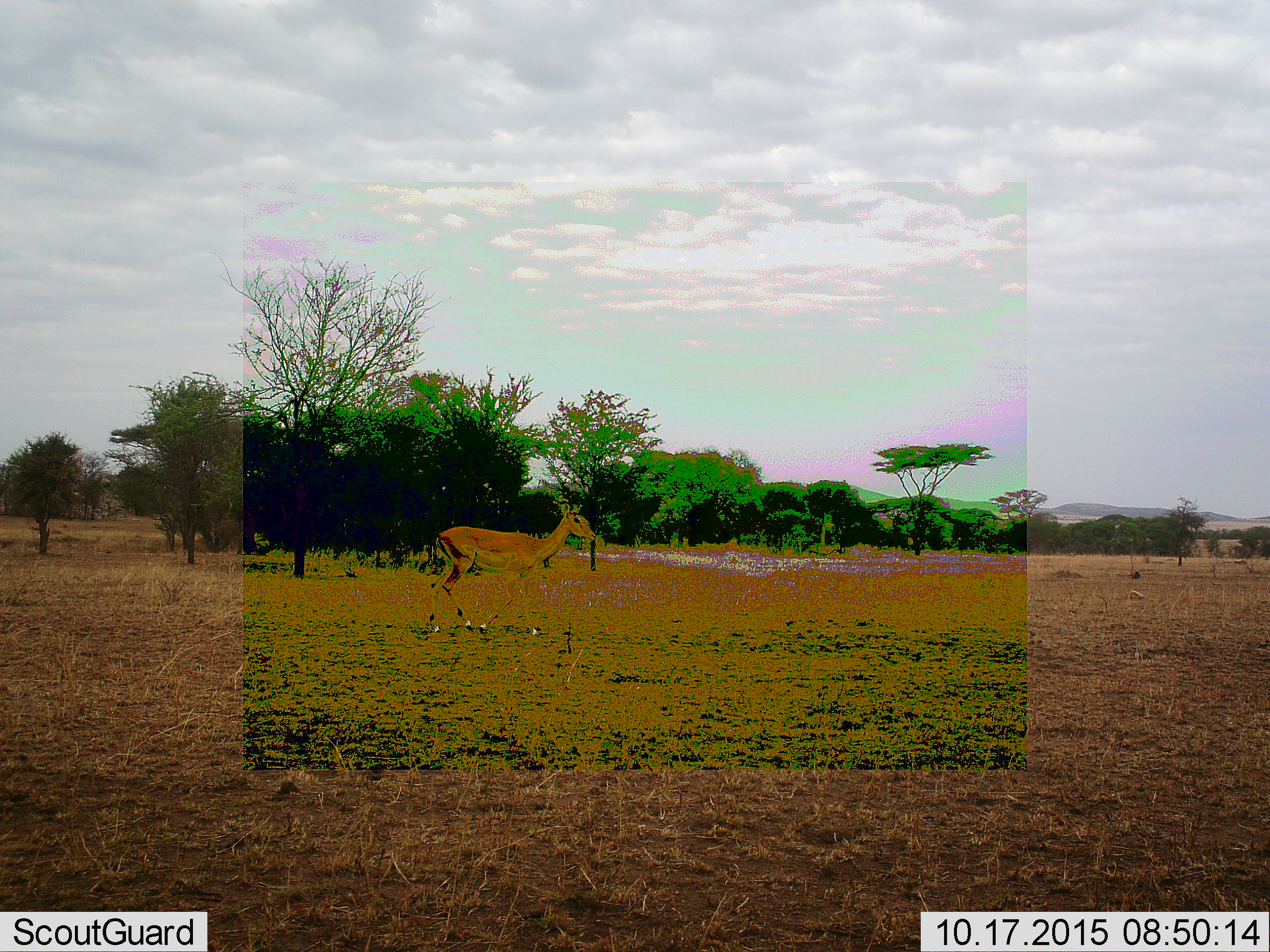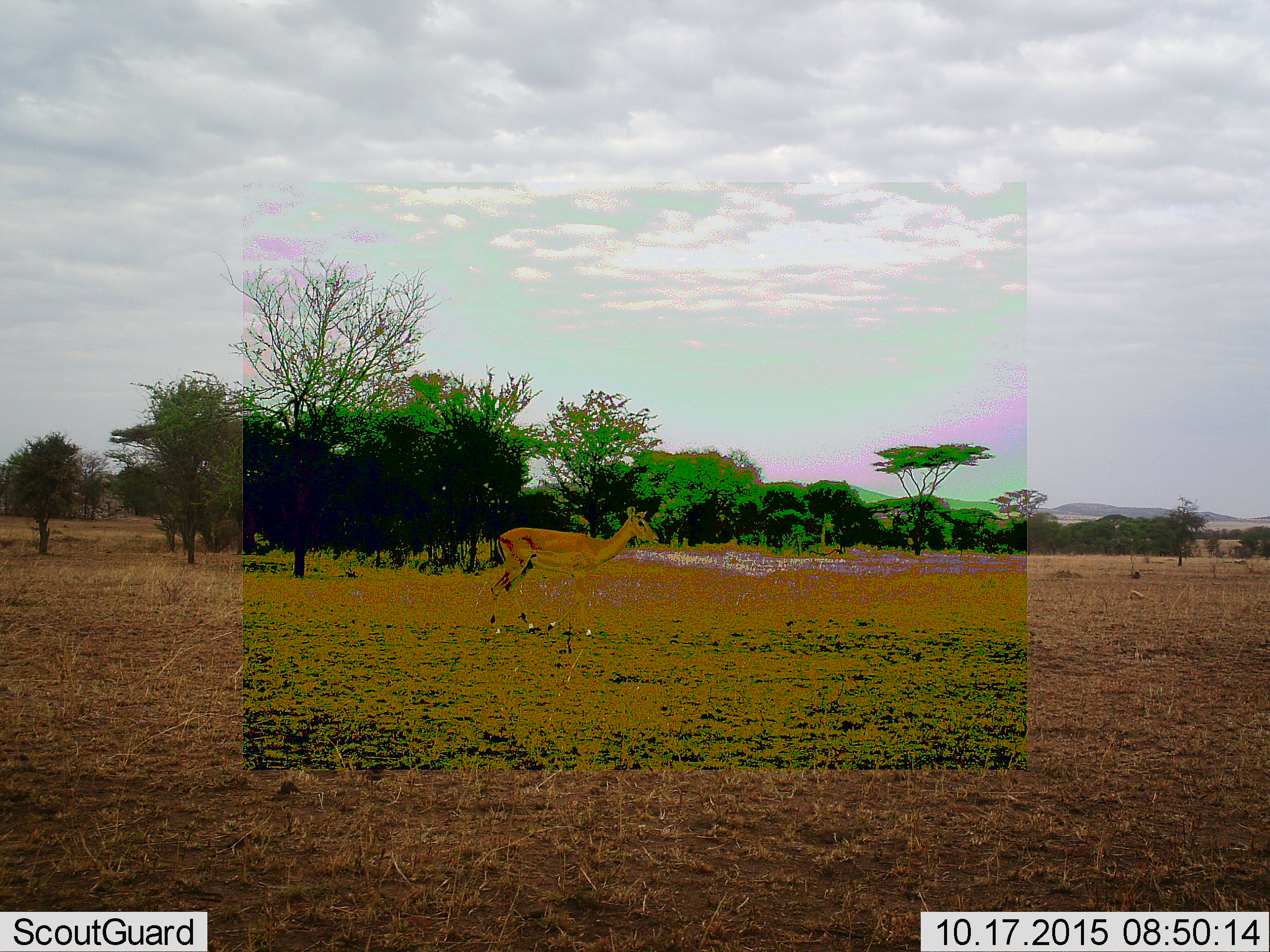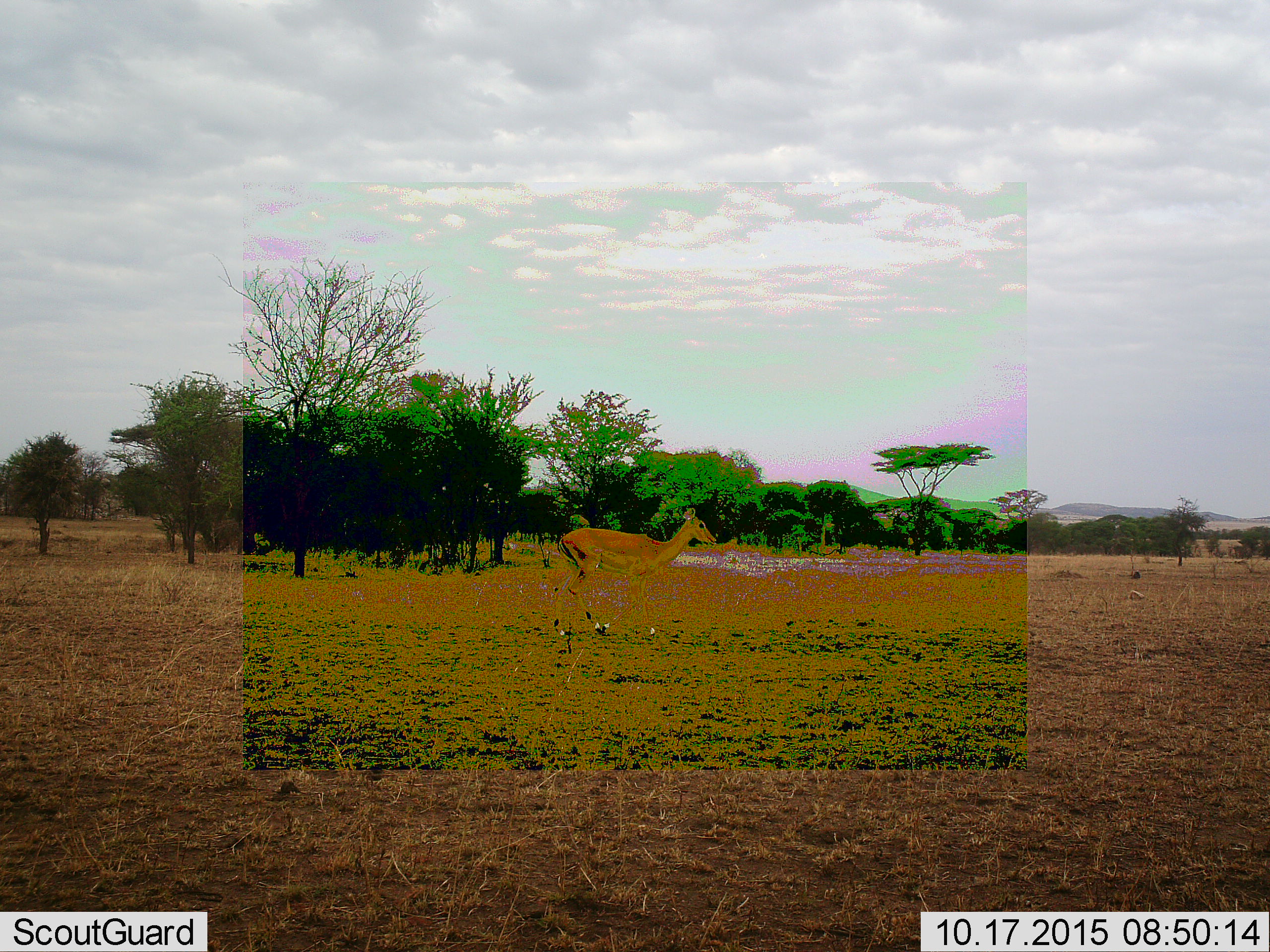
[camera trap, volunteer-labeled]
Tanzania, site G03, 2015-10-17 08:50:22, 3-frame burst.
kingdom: Animalia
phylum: Chordata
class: Mammalia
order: Artiodactyla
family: Bovidae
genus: Aepyceros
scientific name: Aepyceros melampus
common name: impala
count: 1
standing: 0%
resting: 0%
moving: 100%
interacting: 0%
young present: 0%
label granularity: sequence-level